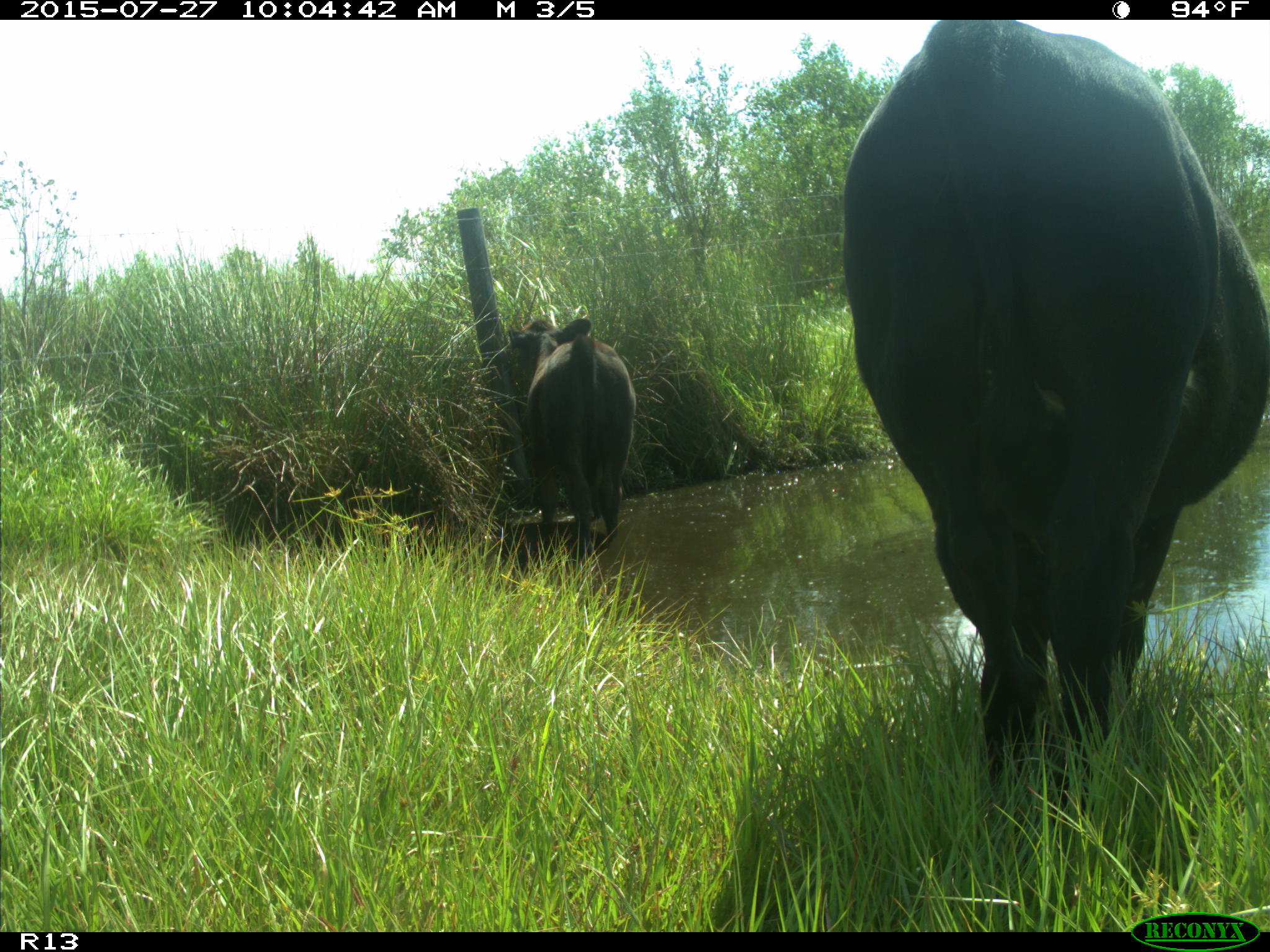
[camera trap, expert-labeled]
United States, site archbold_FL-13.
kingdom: Animalia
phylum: Chordata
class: Mammalia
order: Artiodactyla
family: Bovidae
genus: Bos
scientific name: Bos taurus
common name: domestic cow